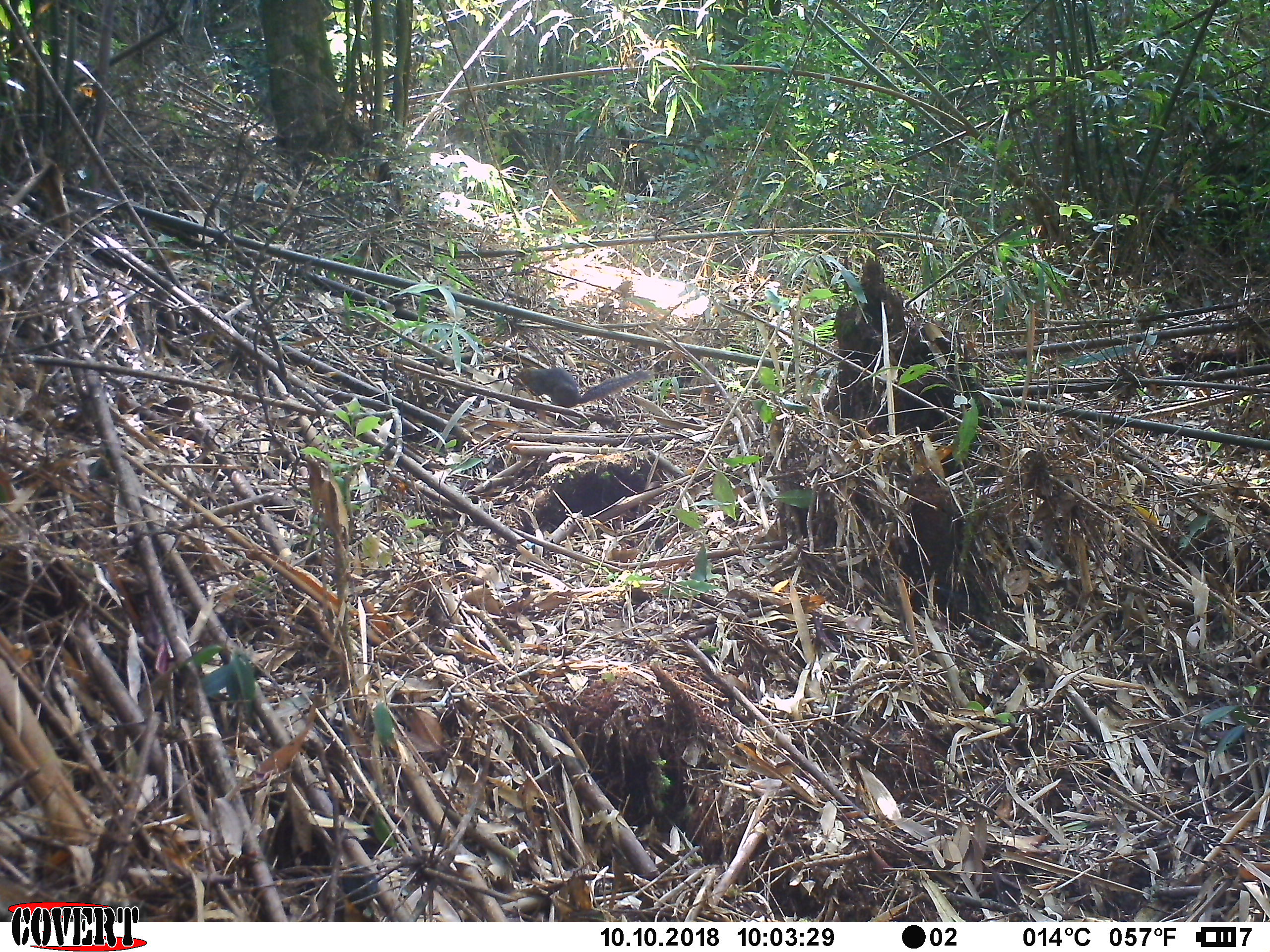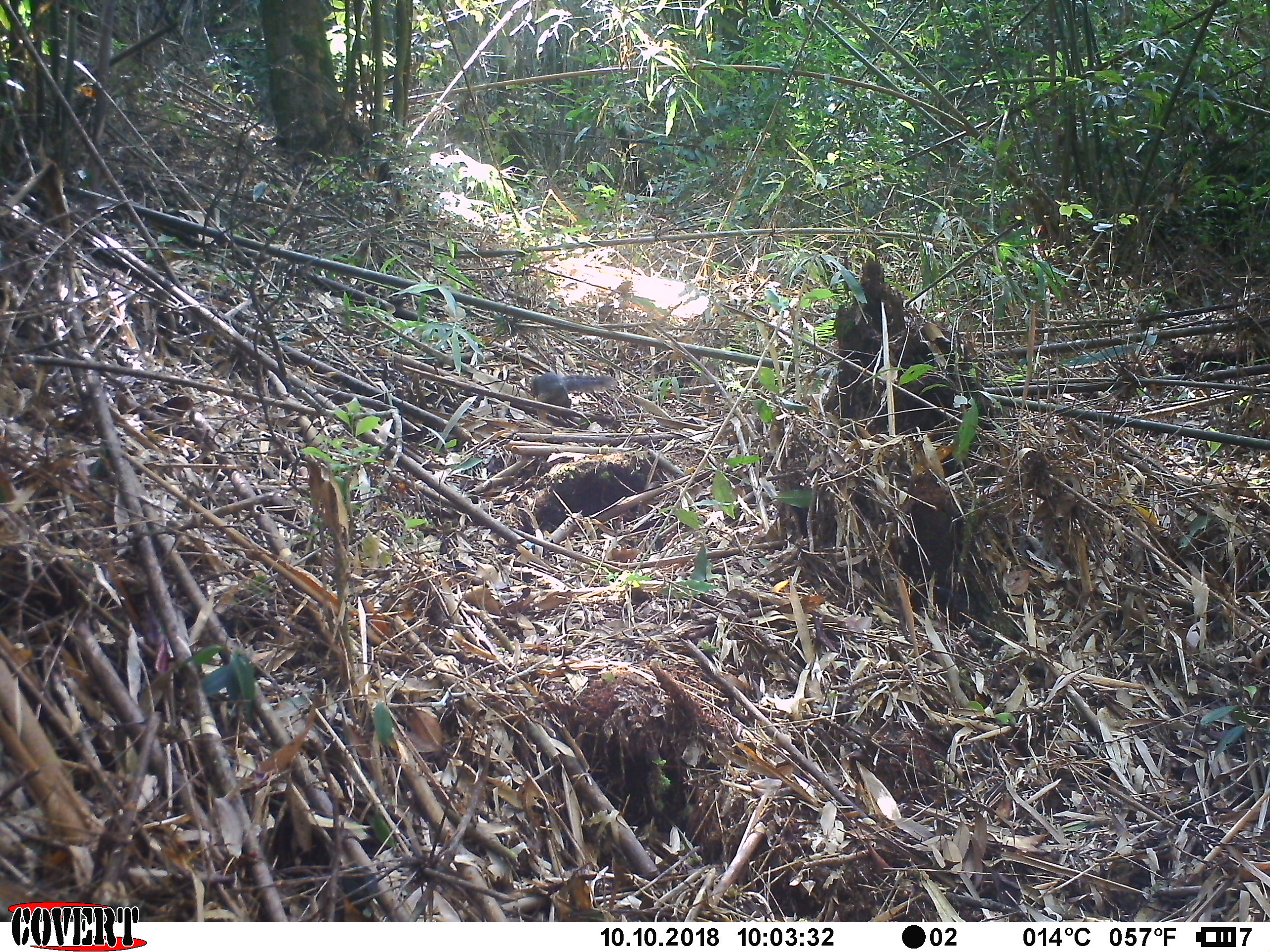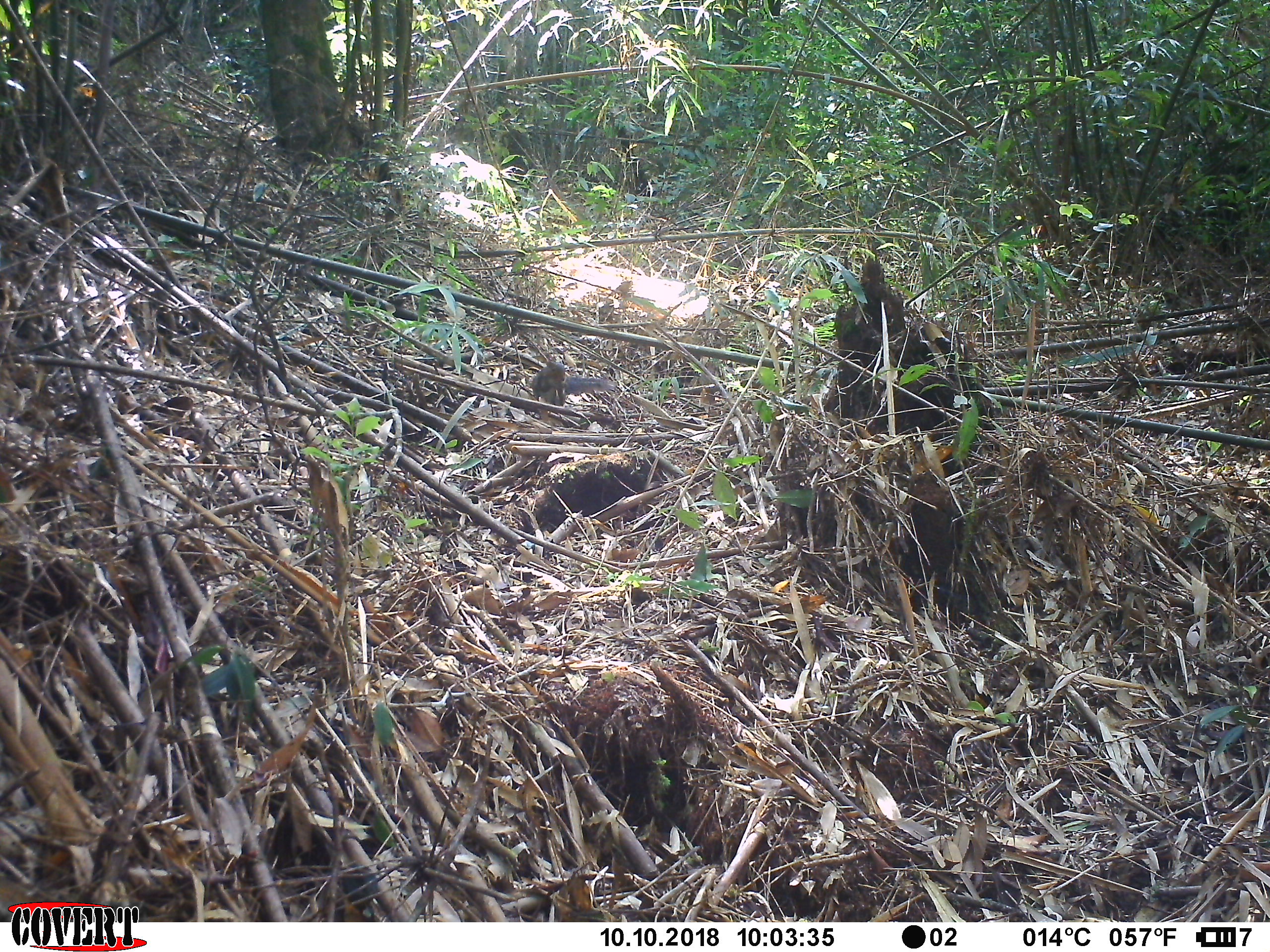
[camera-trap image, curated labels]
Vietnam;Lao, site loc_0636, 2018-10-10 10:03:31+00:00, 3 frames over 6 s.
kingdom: Animalia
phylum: Chordata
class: Mammalia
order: Rodentia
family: Sciuridae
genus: Dremomys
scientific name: Dremomys rufigenis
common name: red-cheeked squirrel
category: red cheeked squirrel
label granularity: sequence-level